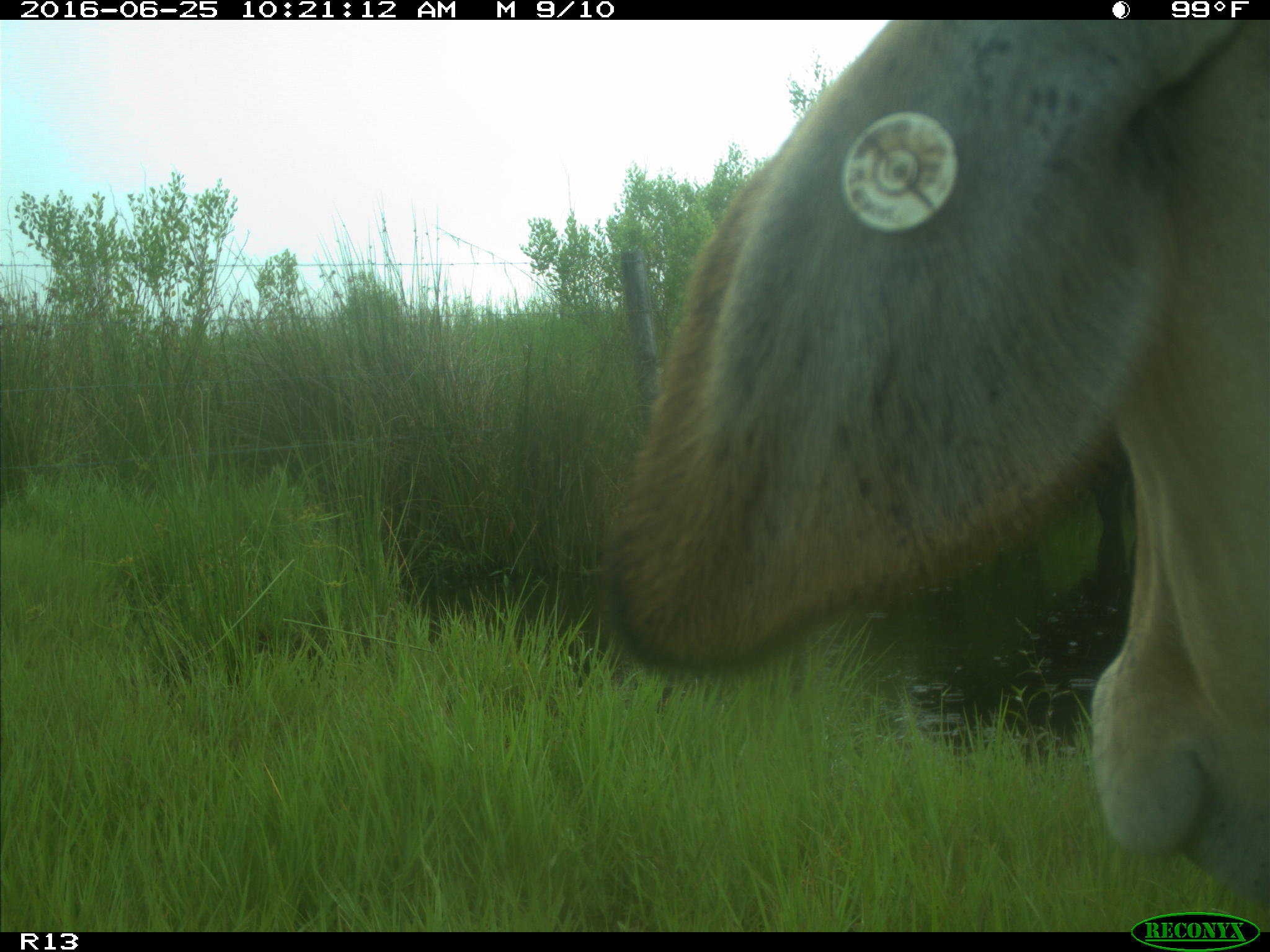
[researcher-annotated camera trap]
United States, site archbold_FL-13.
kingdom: Animalia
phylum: Chordata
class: Mammalia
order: Artiodactyla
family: Bovidae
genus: Bos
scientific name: Bos taurus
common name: domestic cow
Bos taurus (domestic cow).